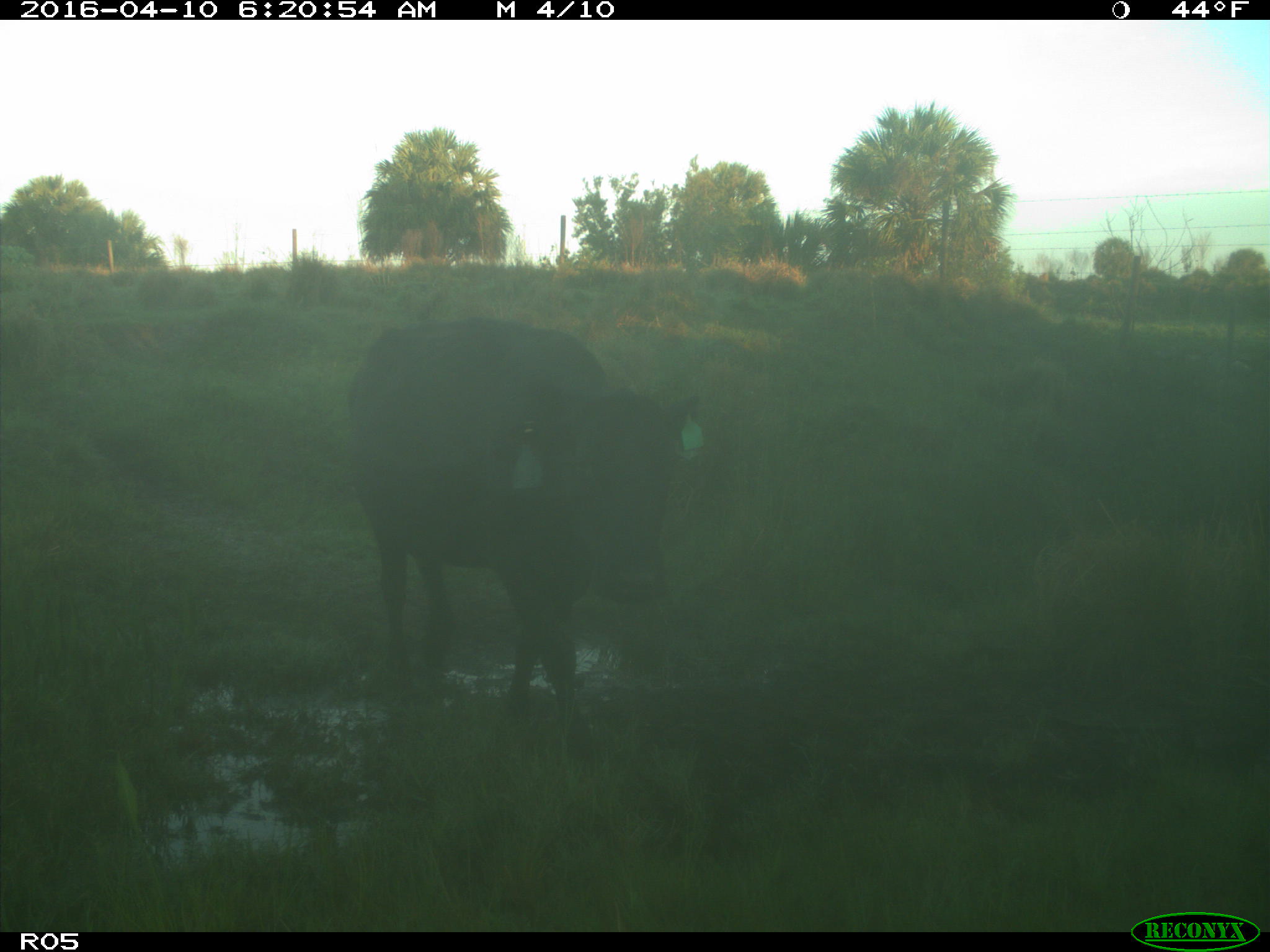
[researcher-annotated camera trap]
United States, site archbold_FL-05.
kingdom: Animalia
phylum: Chordata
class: Mammalia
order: Artiodactyla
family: Bovidae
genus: Bos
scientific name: Bos taurus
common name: domestic cow